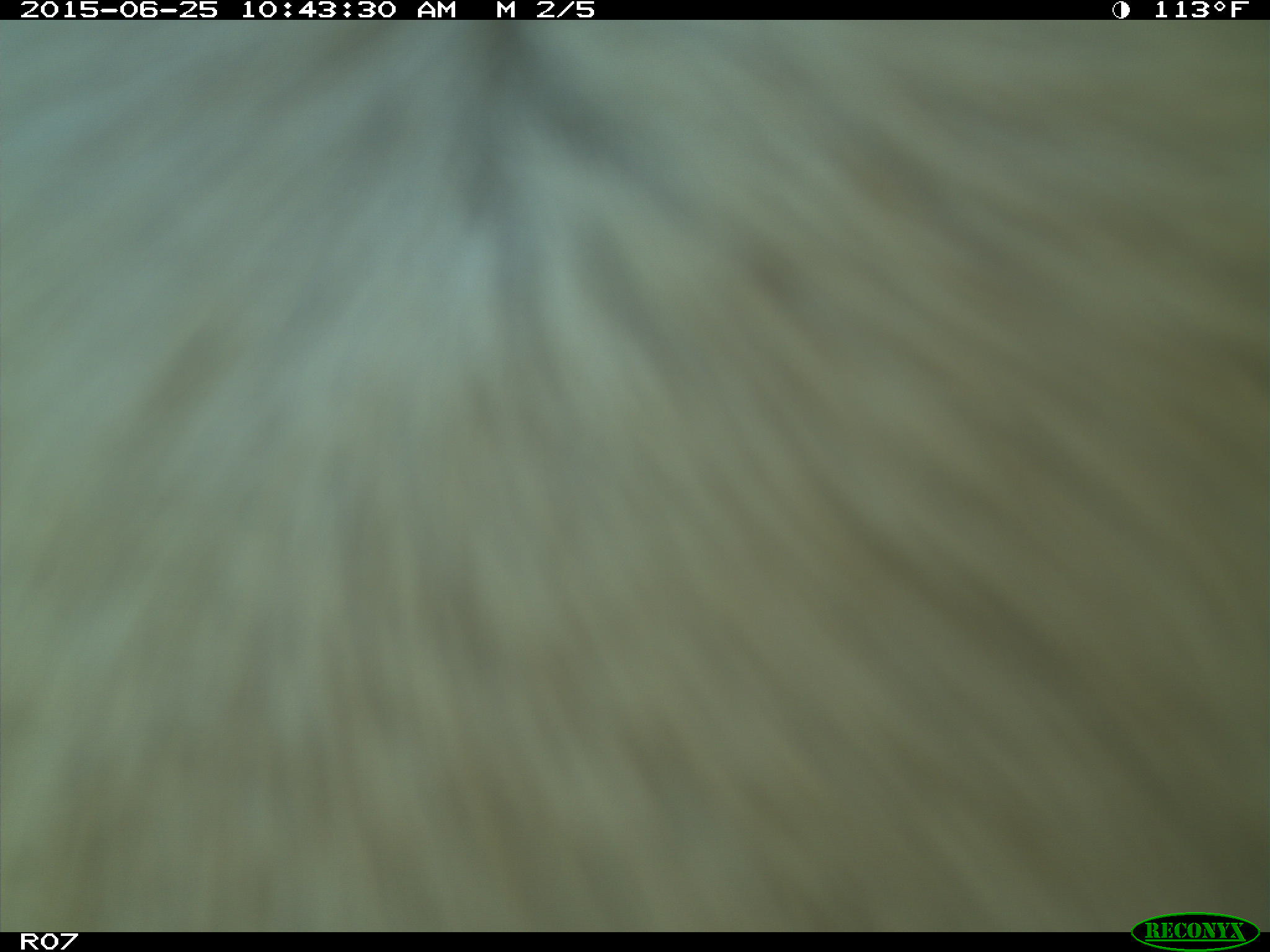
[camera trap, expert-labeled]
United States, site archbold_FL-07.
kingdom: Animalia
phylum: Chordata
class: Mammalia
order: Artiodactyla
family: Bovidae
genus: Bos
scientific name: Bos taurus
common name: domestic cow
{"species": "Bos taurus (domestic cow)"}